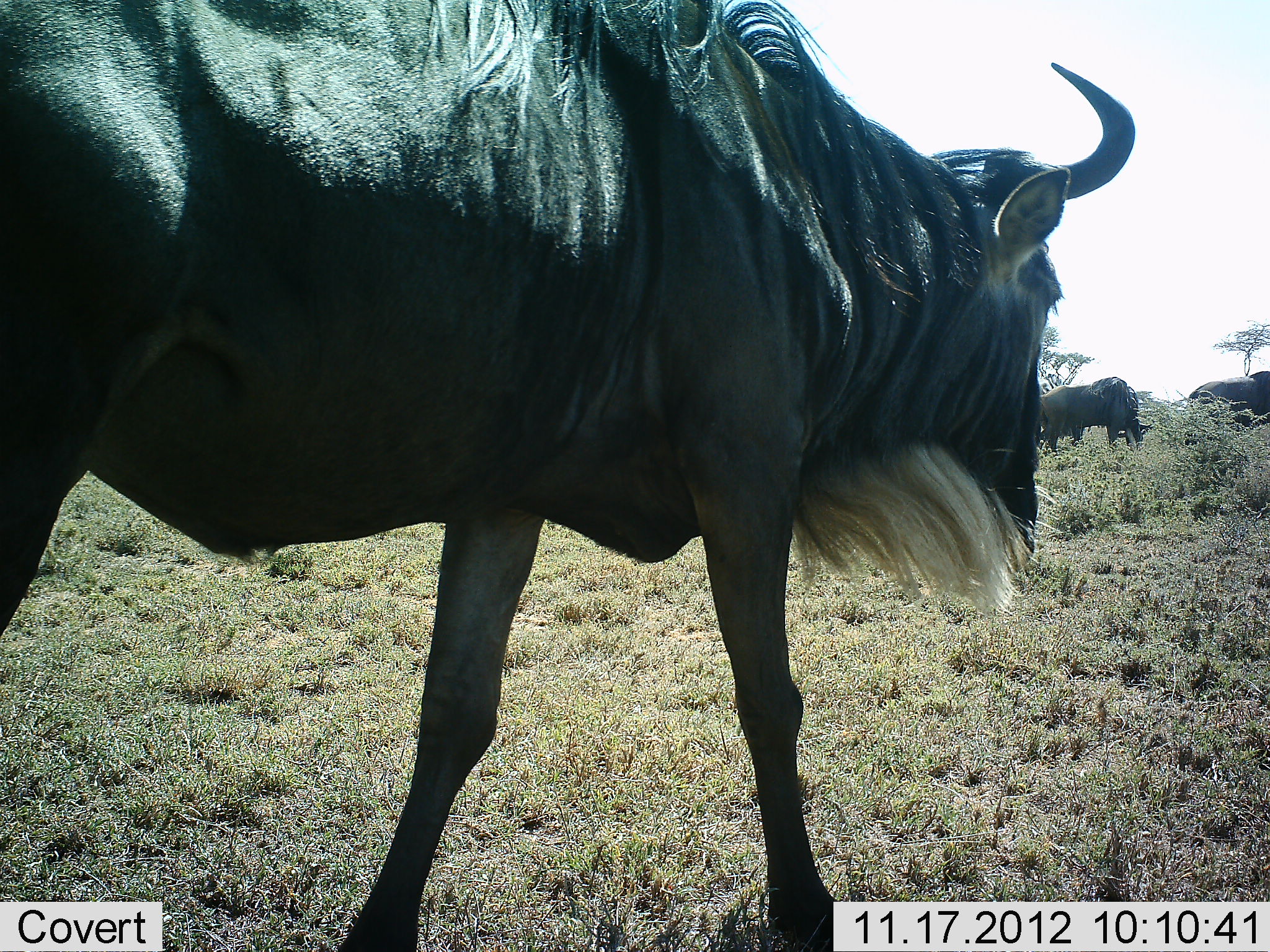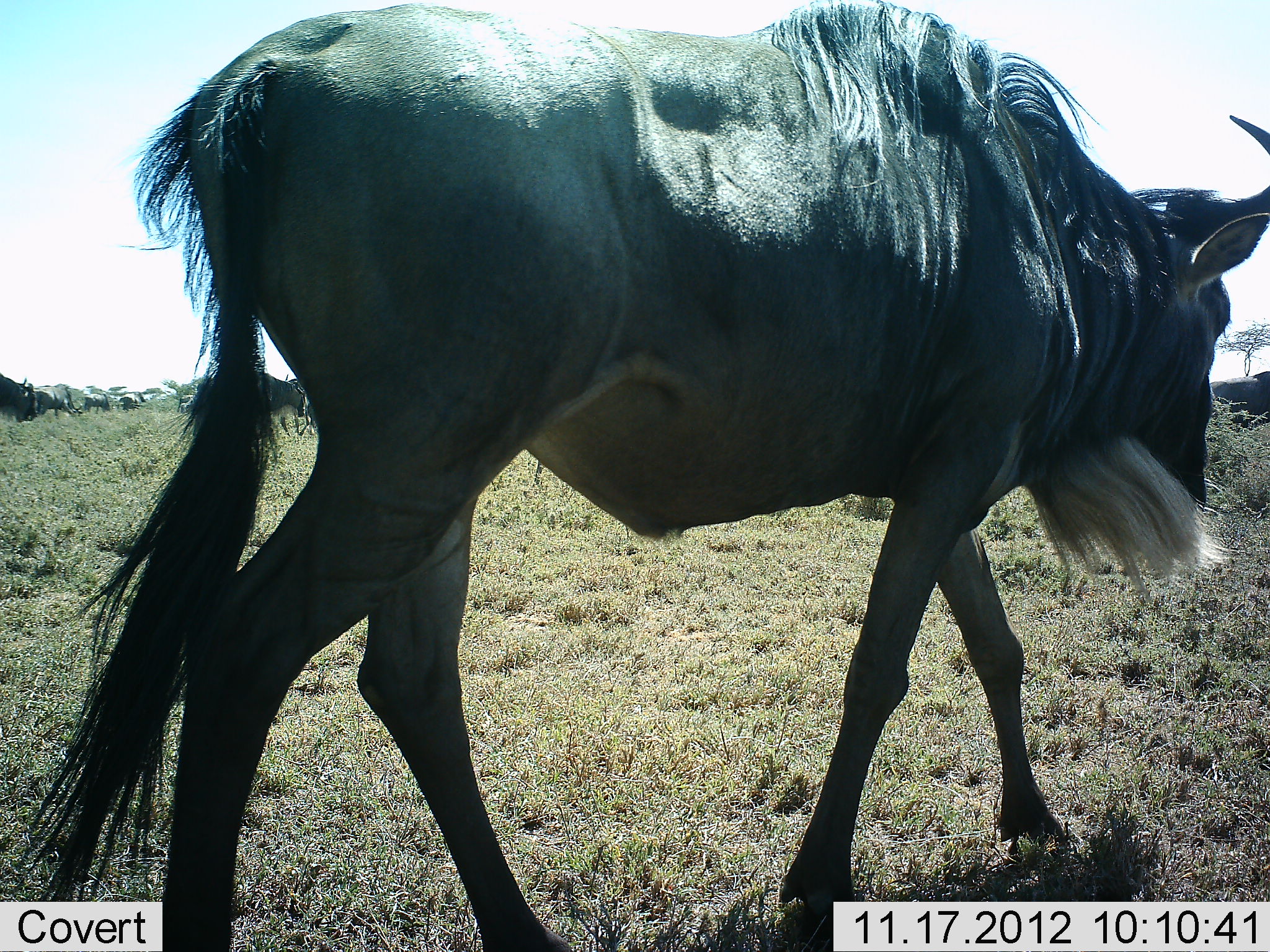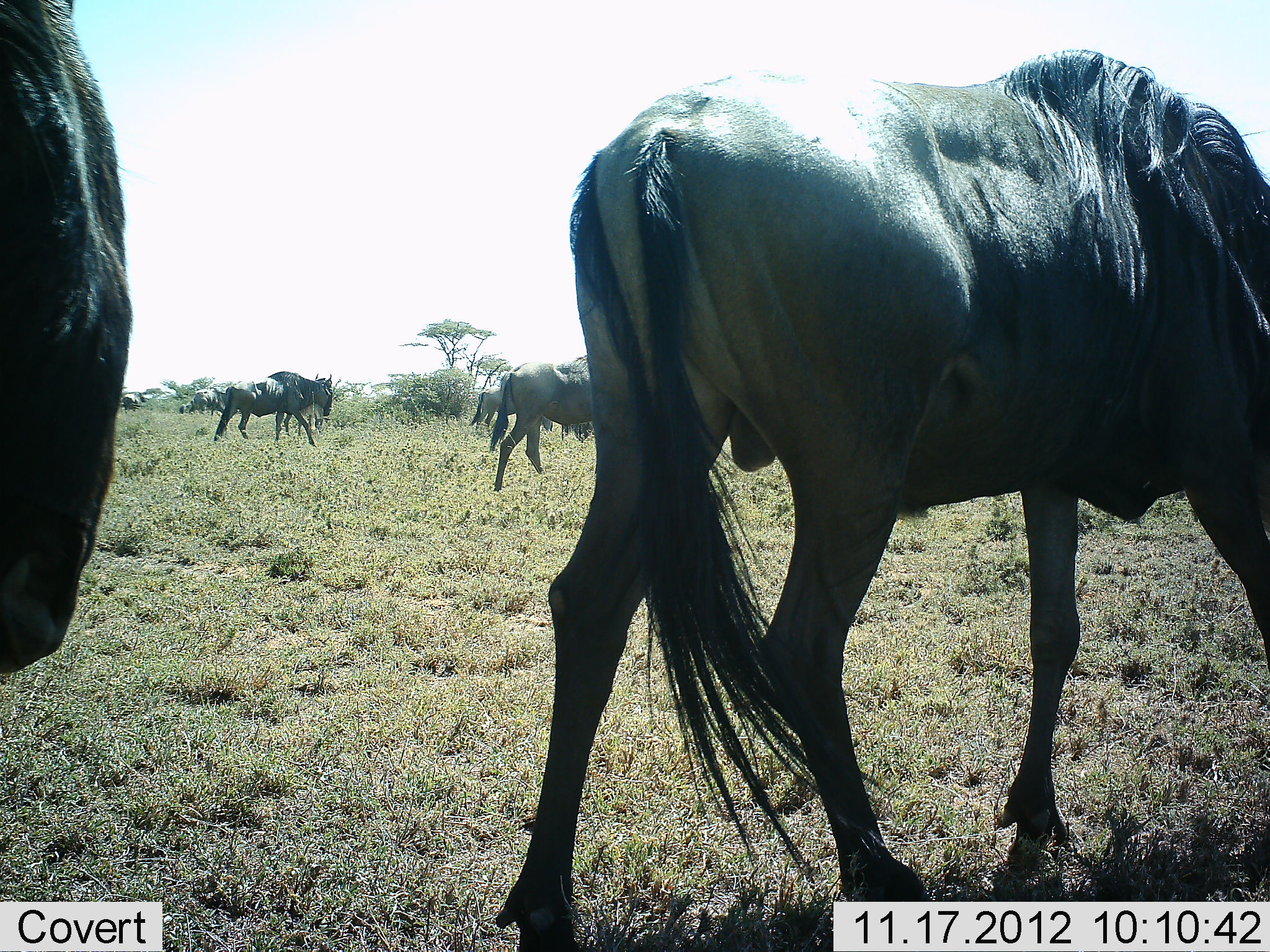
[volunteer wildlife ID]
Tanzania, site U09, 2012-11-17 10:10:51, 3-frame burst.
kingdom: Animalia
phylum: Chordata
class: Mammalia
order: Artiodactyla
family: Bovidae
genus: Connochaetes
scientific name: Connochaetes taurinus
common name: blue wildebeest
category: wildebeest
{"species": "wildebeest (blue wildebeest) (Connochaetes taurinus)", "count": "11-50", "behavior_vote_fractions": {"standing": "30%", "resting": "0%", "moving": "80%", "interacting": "10%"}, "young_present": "0%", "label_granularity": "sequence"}